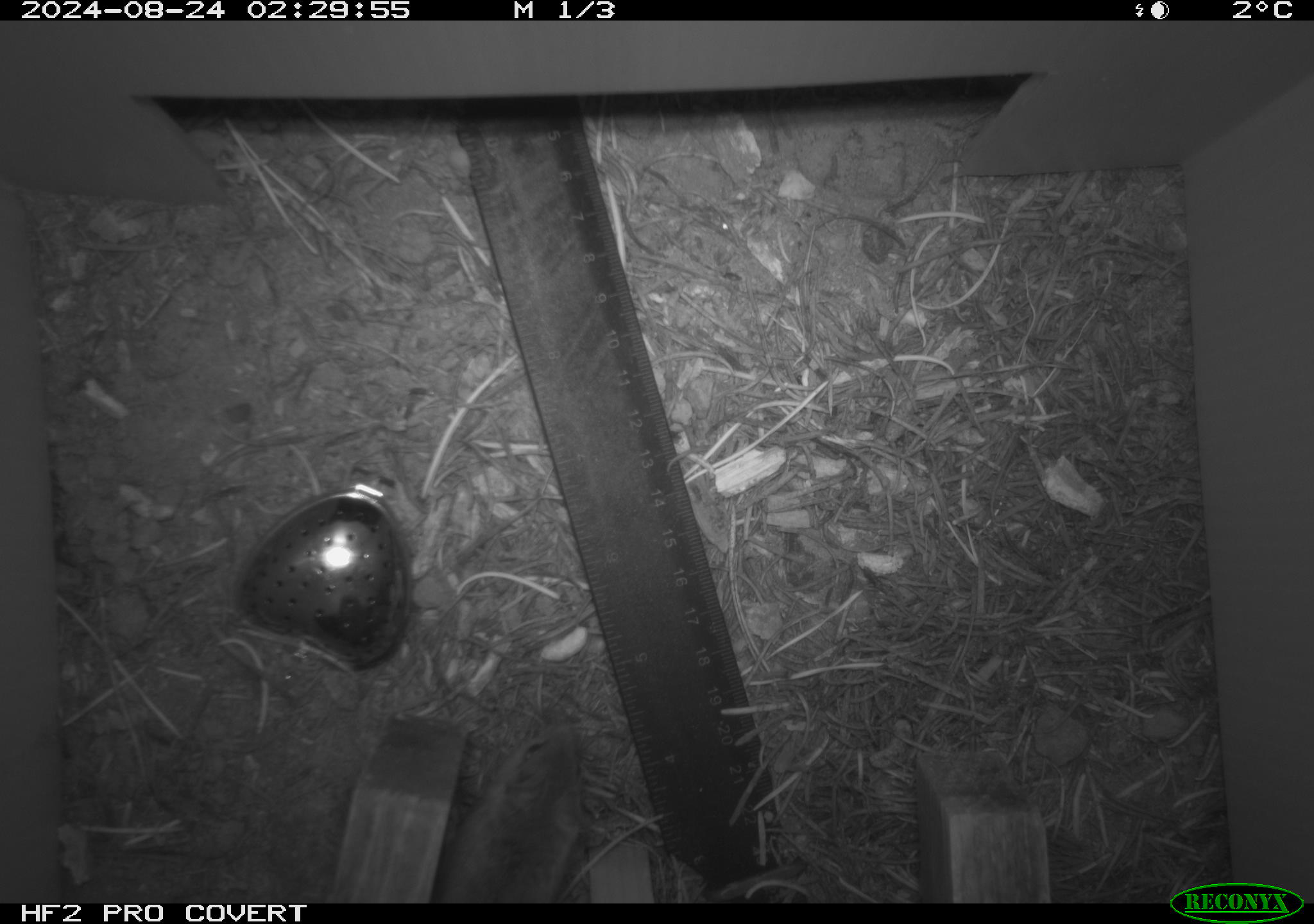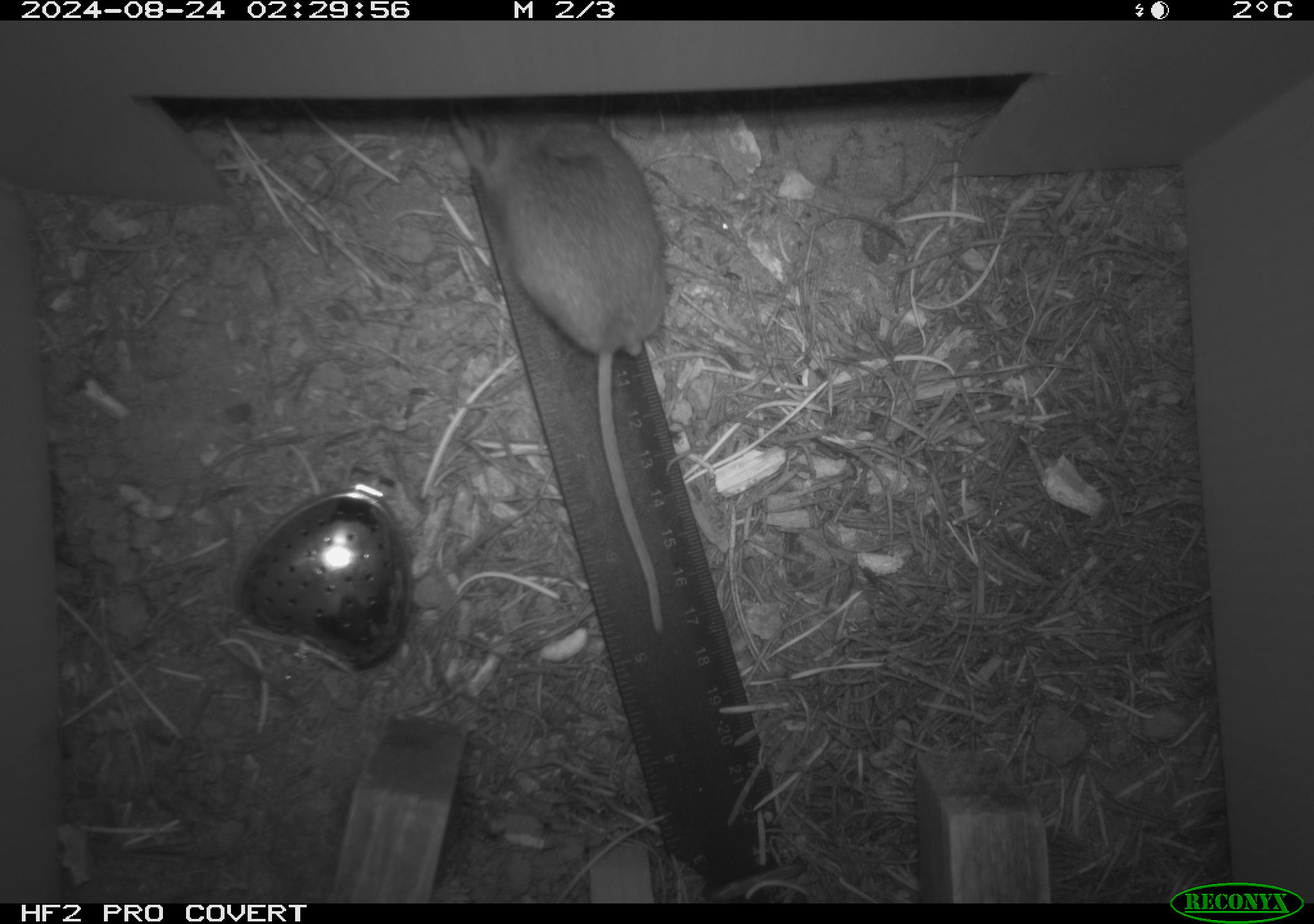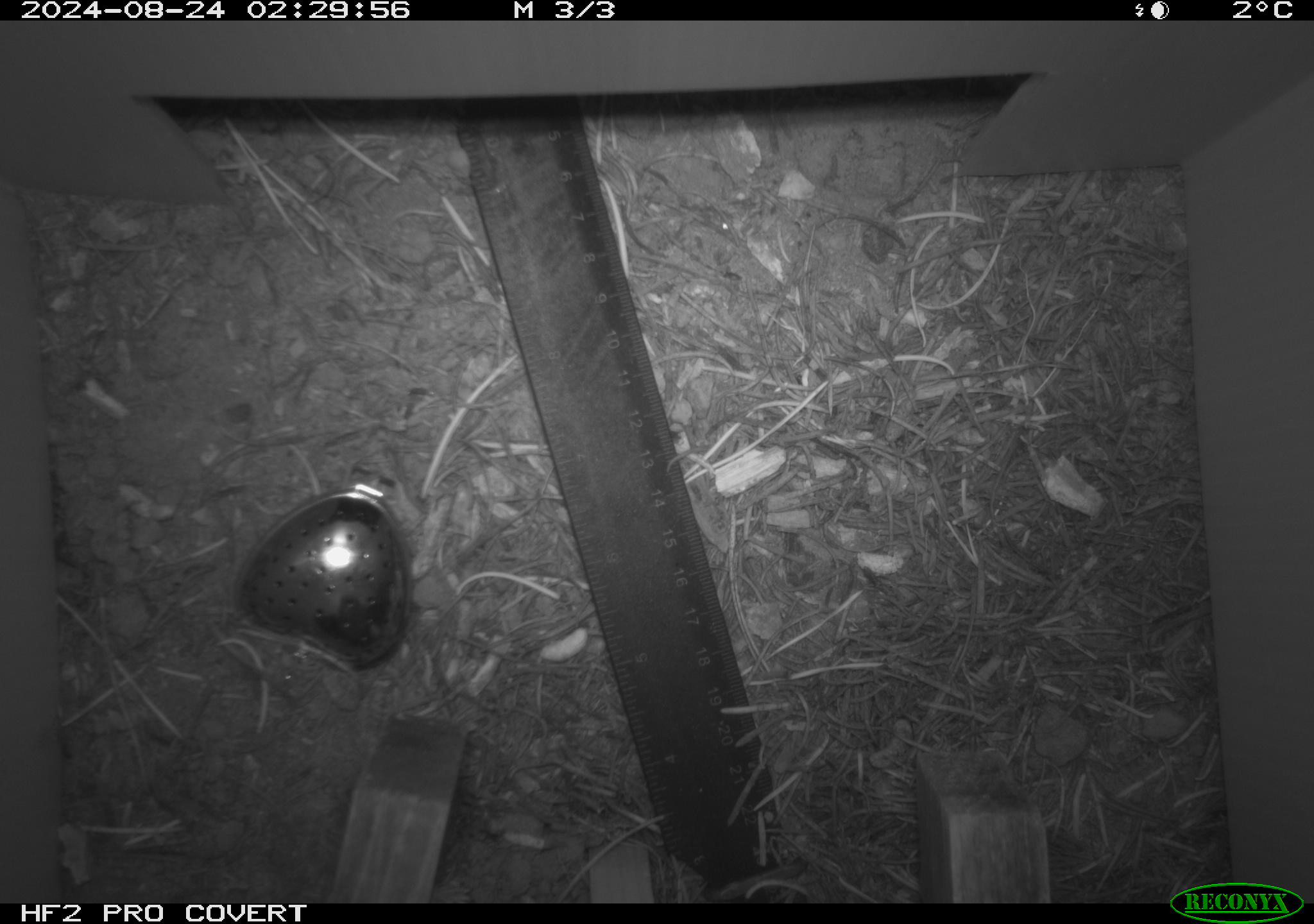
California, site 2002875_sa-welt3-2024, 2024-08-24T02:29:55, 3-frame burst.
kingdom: Animalia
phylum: Chordata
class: Mammalia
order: Rodentia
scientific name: Rodentia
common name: mouse species